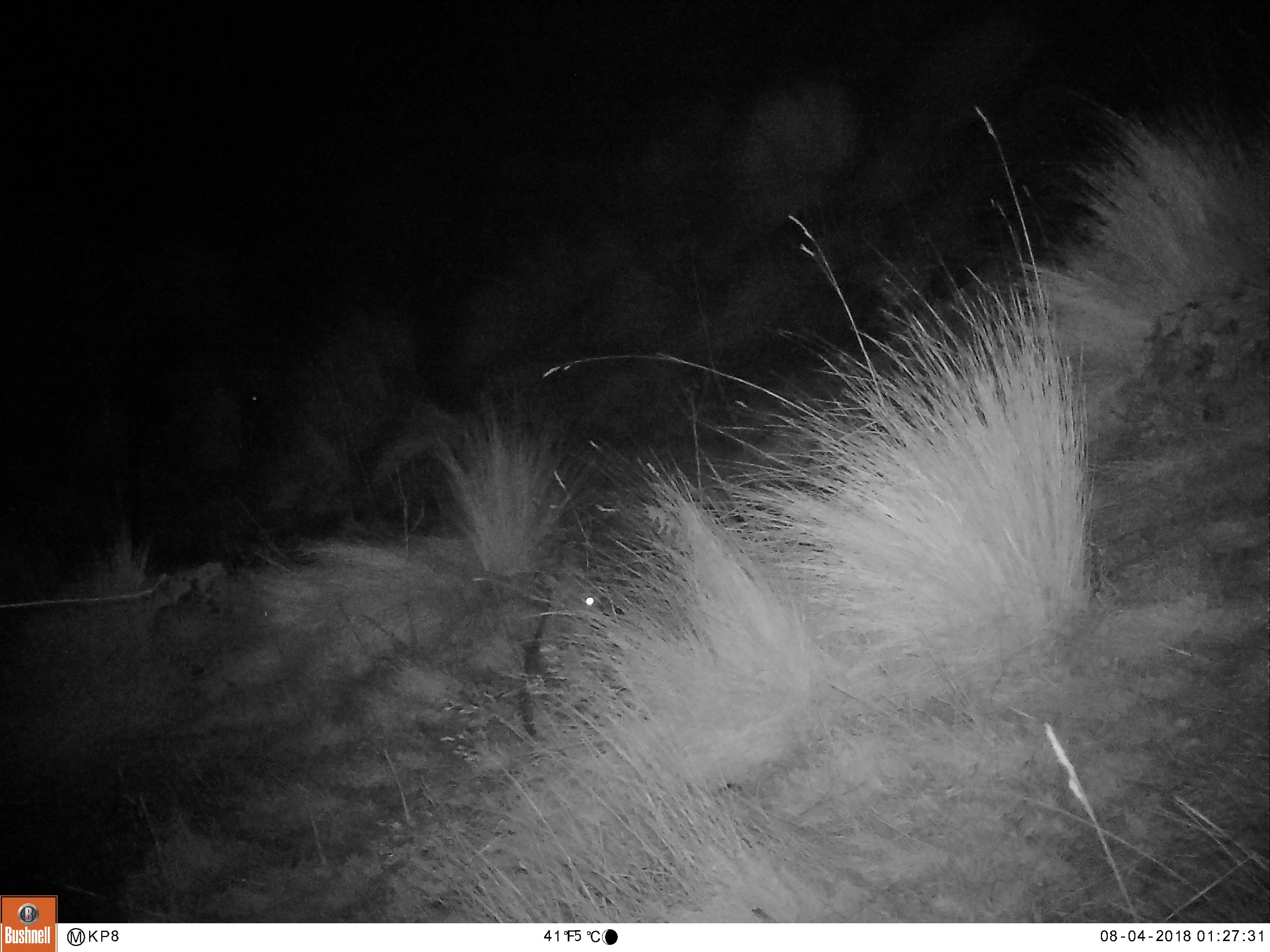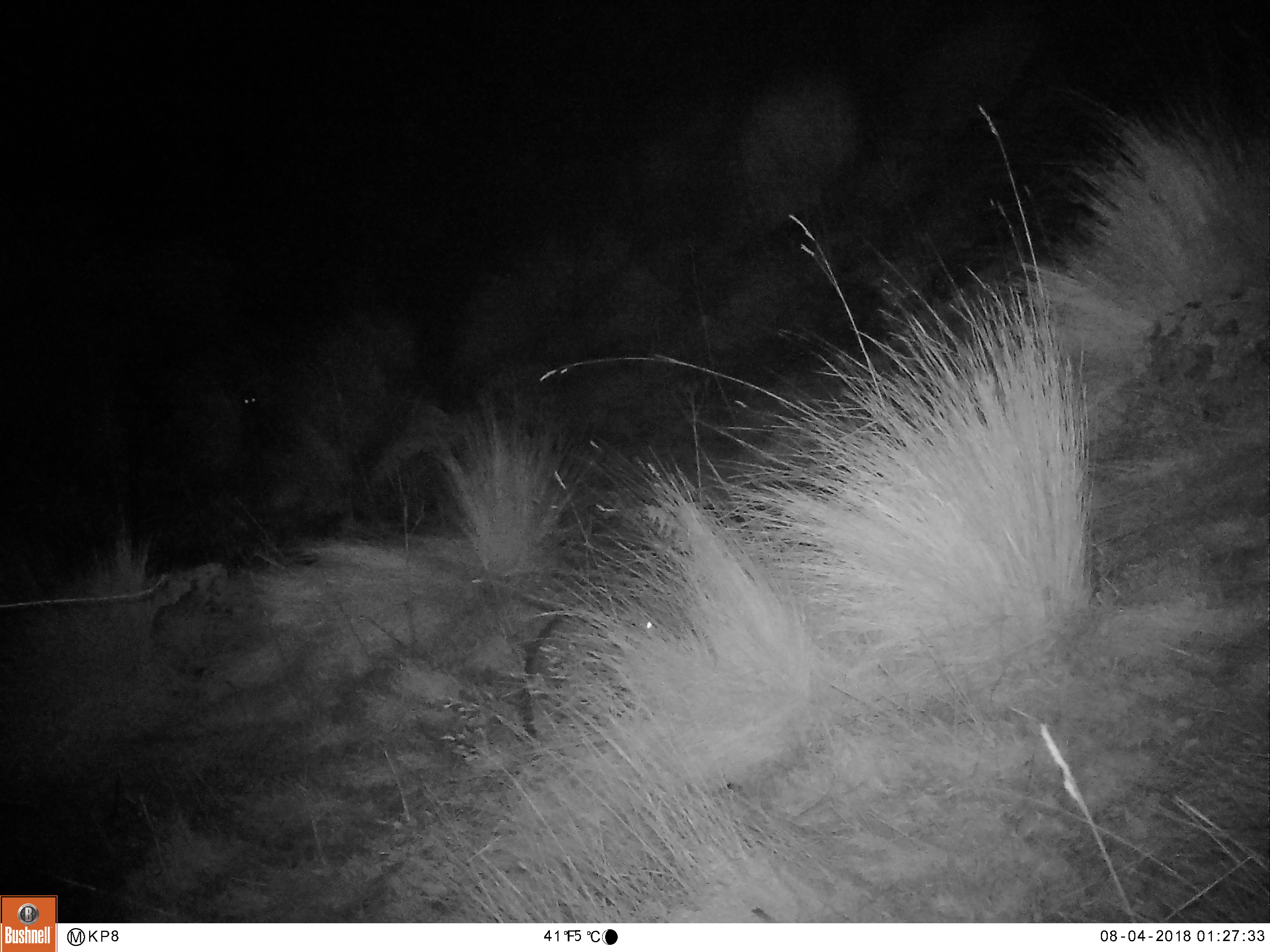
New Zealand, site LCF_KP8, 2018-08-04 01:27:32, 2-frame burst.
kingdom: Animalia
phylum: Chordata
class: Mammalia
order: Diprotodontia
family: Macropodidae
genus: Notamacropus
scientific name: Notamacropus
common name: wallaby